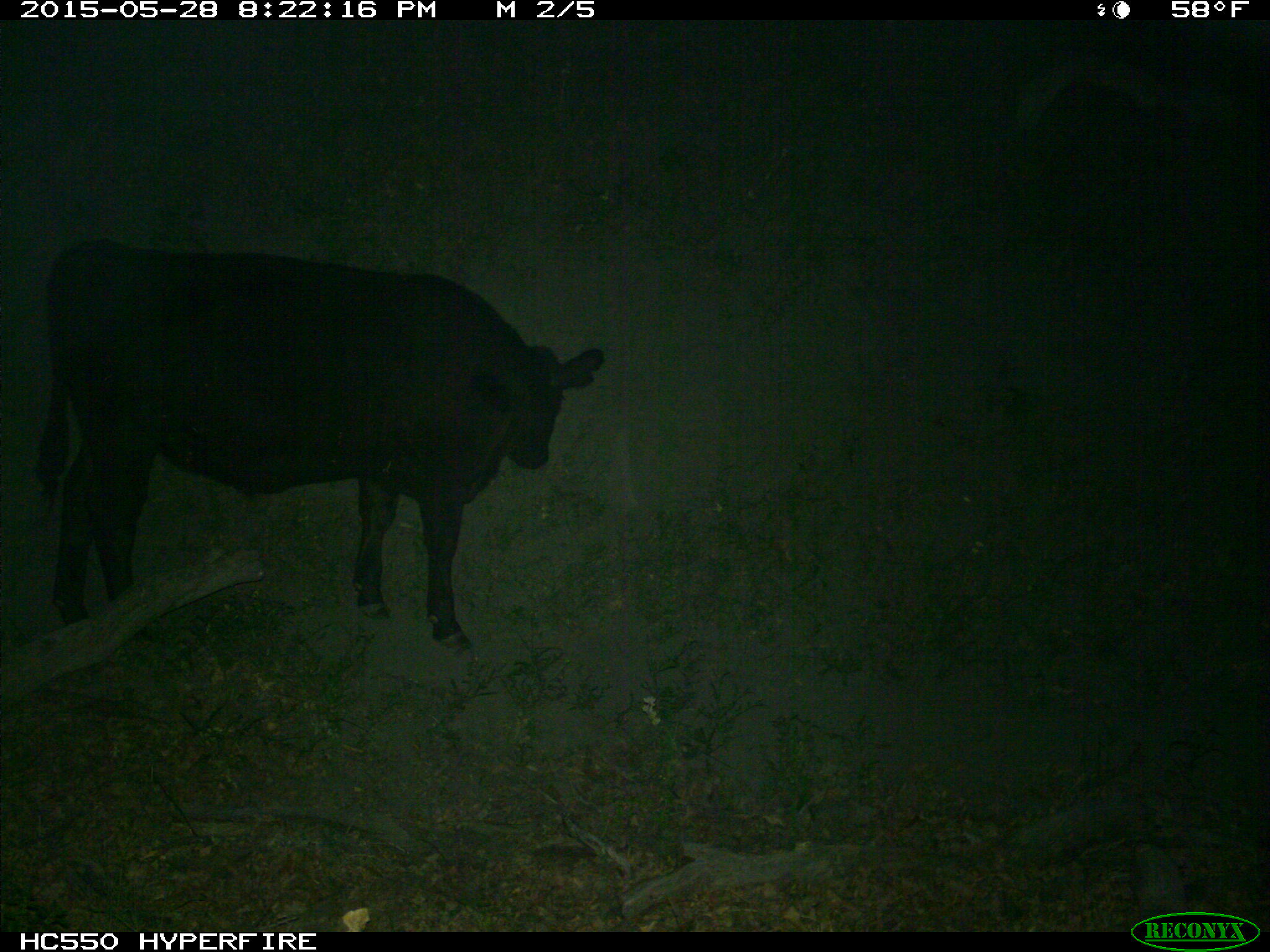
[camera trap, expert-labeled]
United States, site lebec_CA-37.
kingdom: Animalia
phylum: Chordata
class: Mammalia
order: Artiodactyla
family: Bovidae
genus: Bos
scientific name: Bos taurus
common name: domestic cow